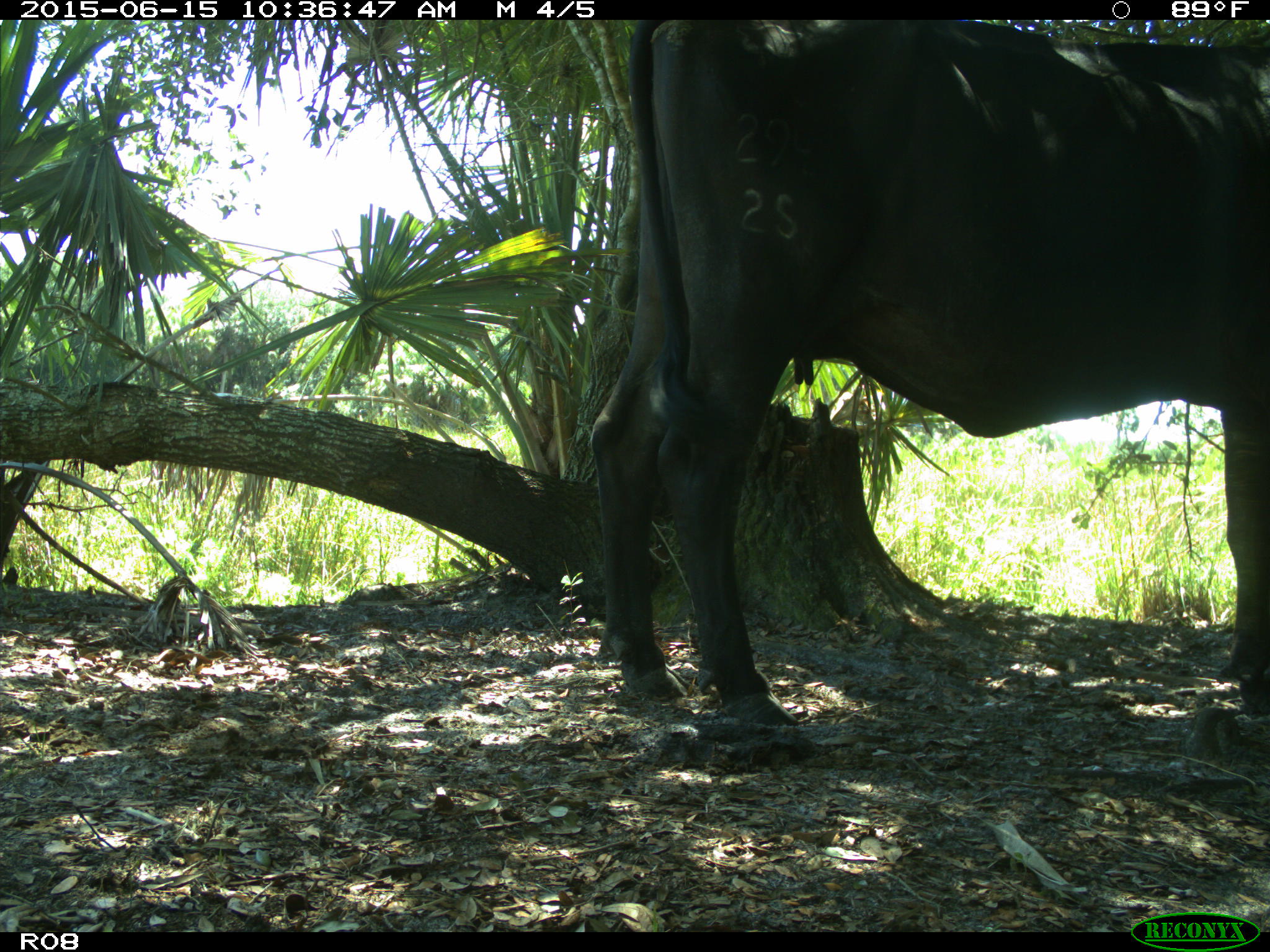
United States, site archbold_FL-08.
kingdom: Animalia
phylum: Chordata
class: Mammalia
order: Artiodactyla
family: Bovidae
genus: Bos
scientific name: Bos taurus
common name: domestic cow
Bos taurus (domestic cow).